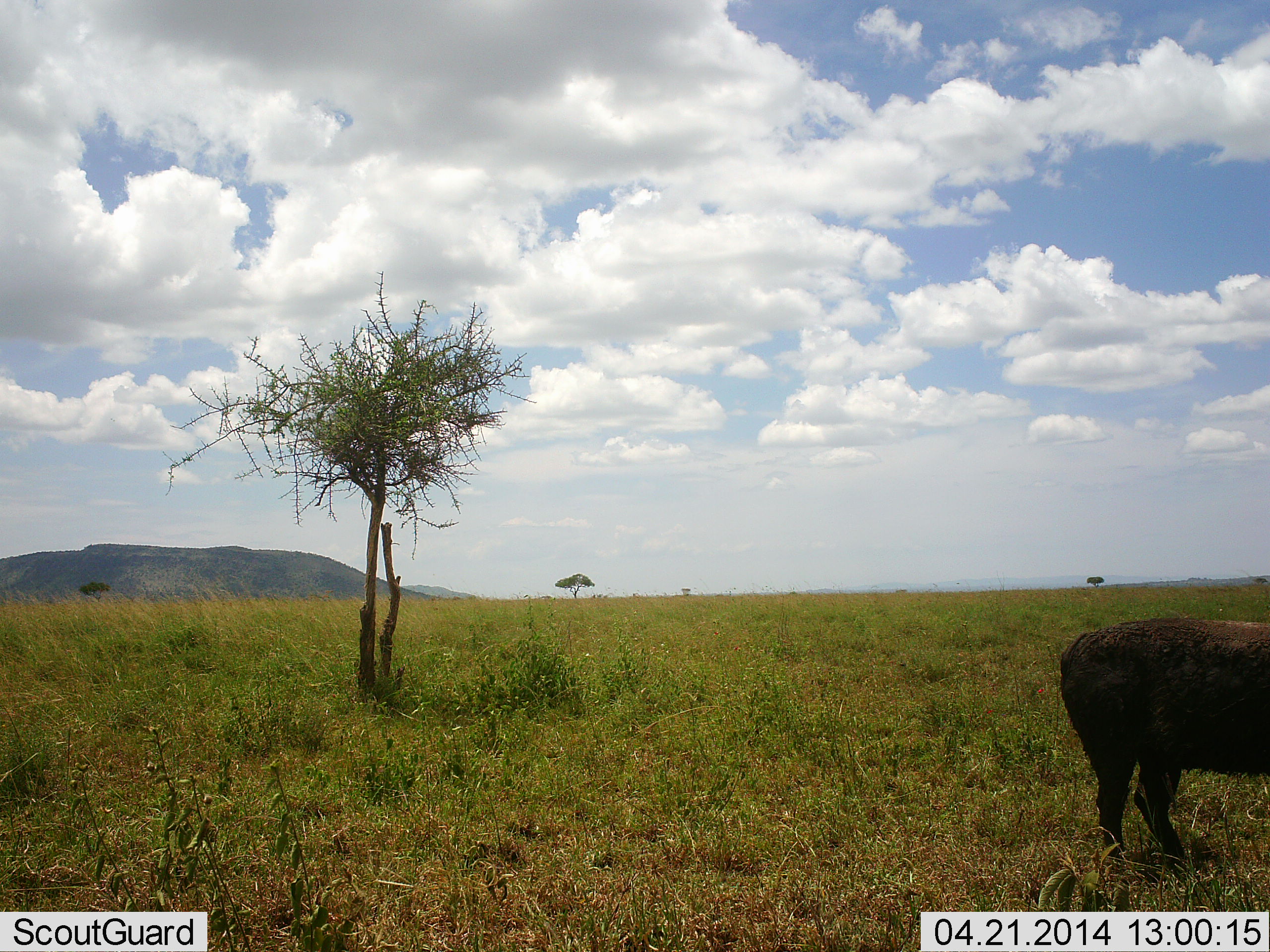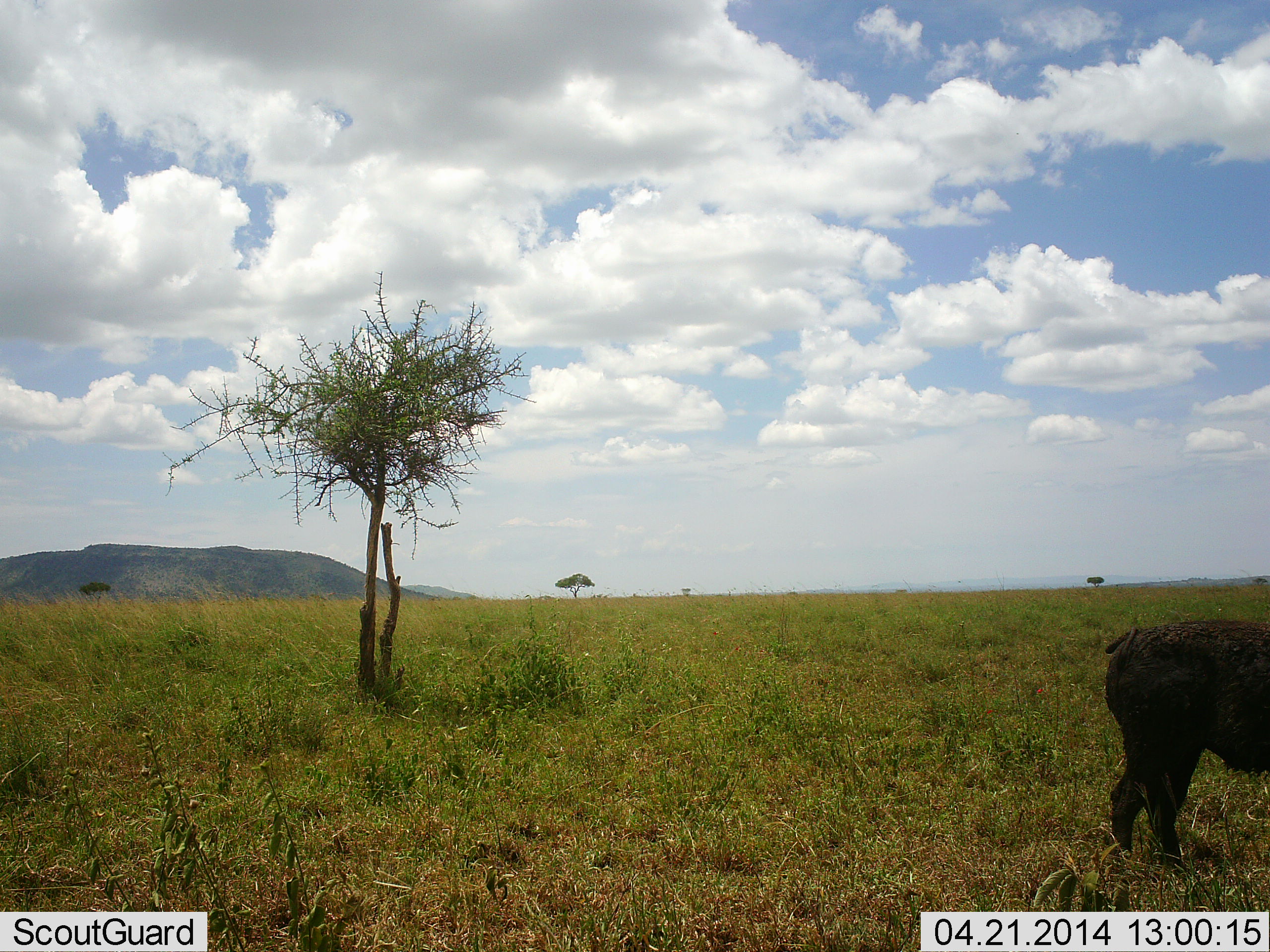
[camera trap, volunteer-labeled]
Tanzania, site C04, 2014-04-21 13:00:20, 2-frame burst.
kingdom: Animalia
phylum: Chordata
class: Mammalia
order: Artiodactyla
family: Suidae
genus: Phacochoerus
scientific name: Phacochoerus africanus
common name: warthog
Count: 1.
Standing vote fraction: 70%.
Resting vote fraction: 0%.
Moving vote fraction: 10%.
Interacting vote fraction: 0%.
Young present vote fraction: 0%.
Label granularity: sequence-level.